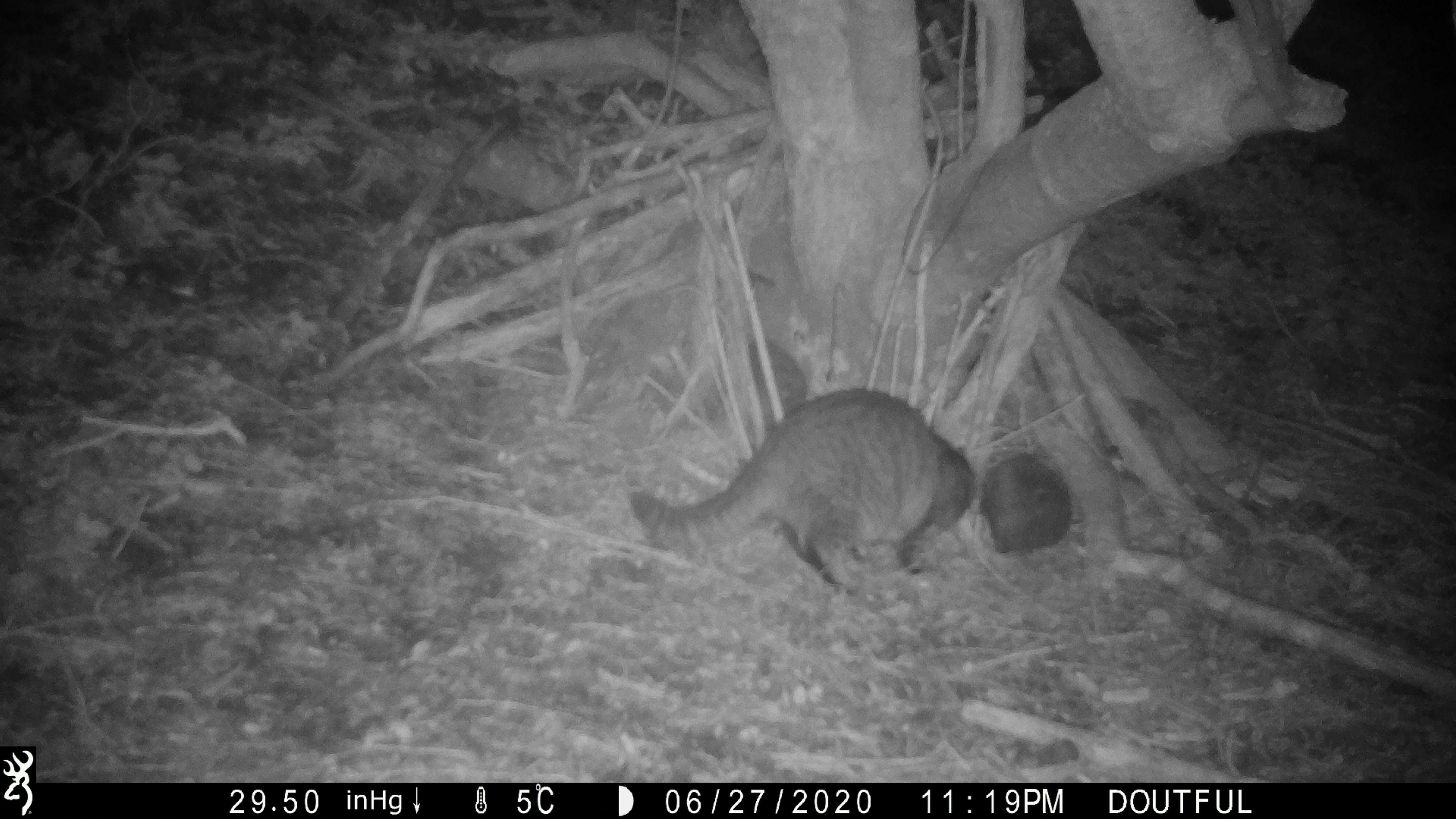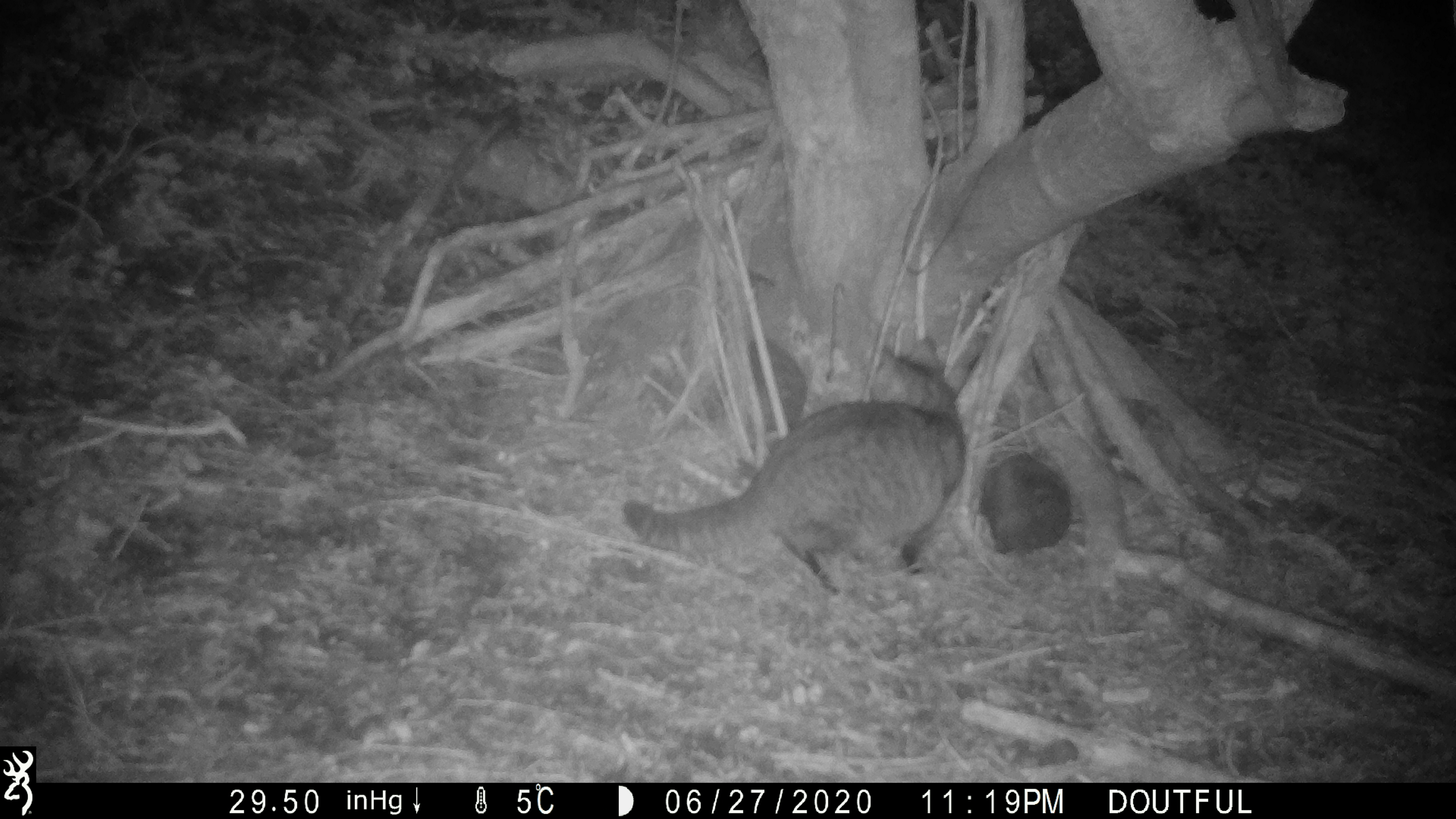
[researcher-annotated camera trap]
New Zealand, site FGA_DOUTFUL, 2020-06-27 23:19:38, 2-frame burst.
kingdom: Animalia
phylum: Chordata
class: Mammalia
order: Carnivora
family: Felidae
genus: Felis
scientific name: Felis catus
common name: domestic cat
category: cat